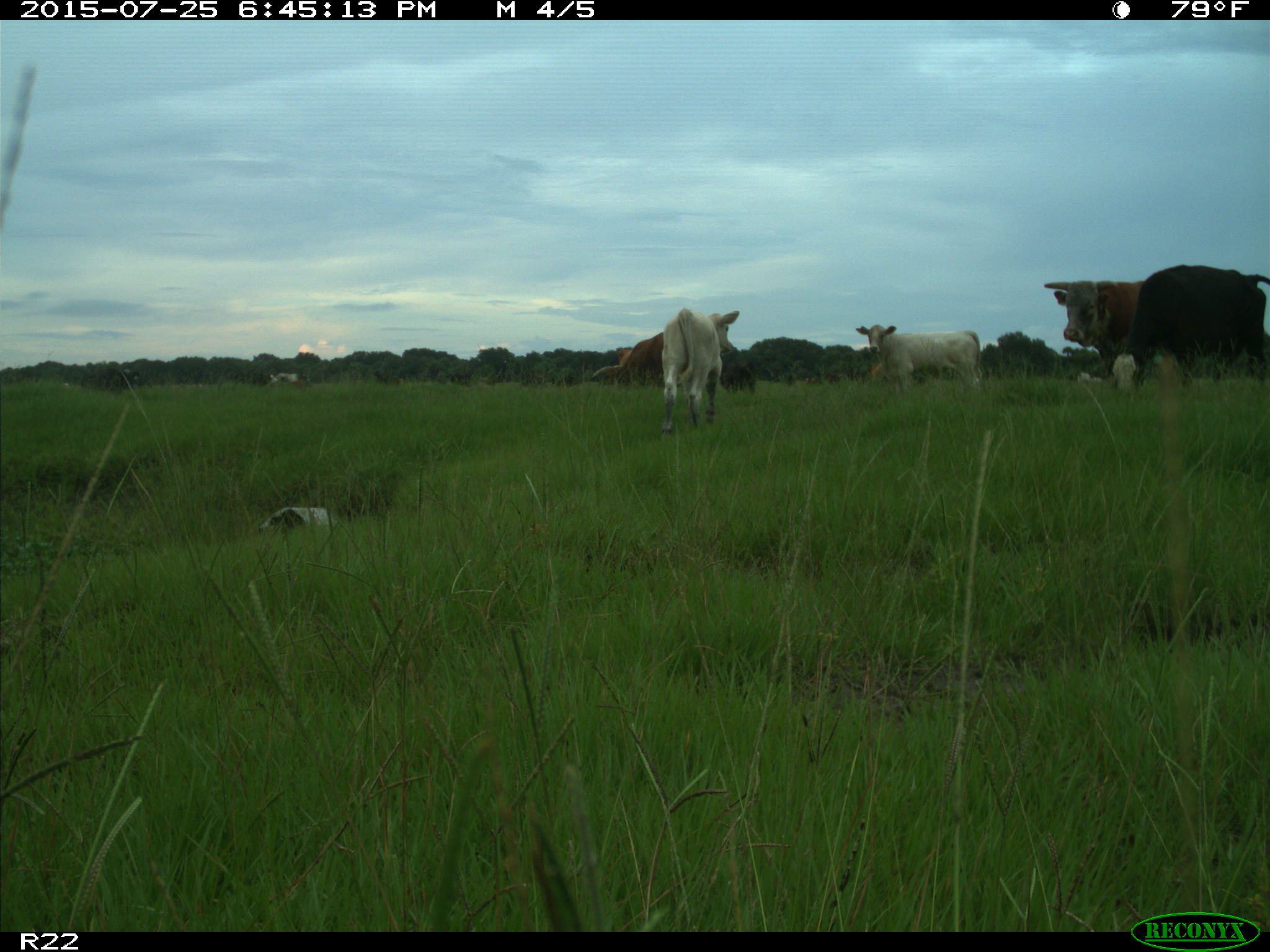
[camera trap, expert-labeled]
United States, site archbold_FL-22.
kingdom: Animalia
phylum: Chordata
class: Mammalia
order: Artiodactyla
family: Bovidae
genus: Bos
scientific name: Bos taurus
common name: domestic cow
Bos taurus (domestic cow).